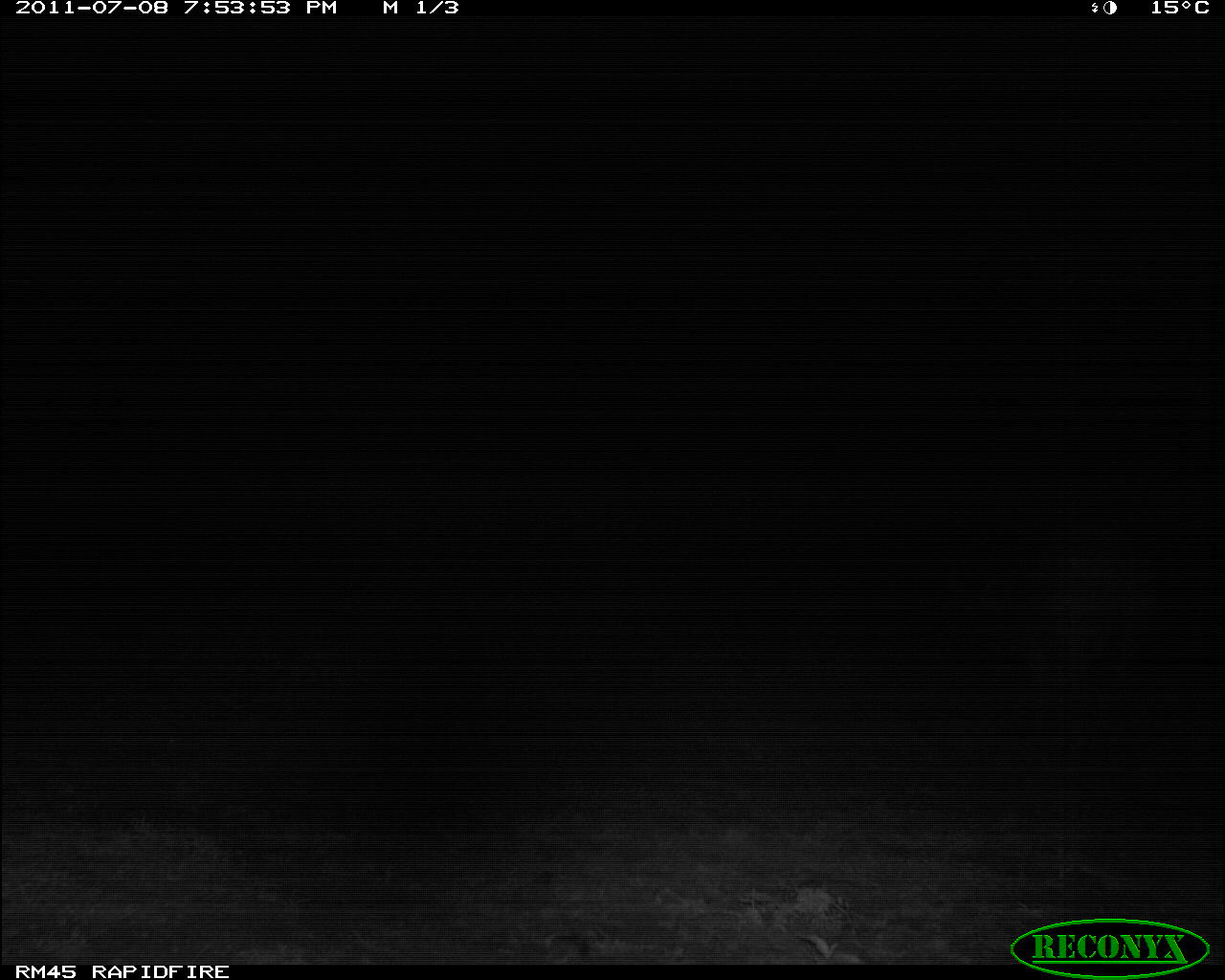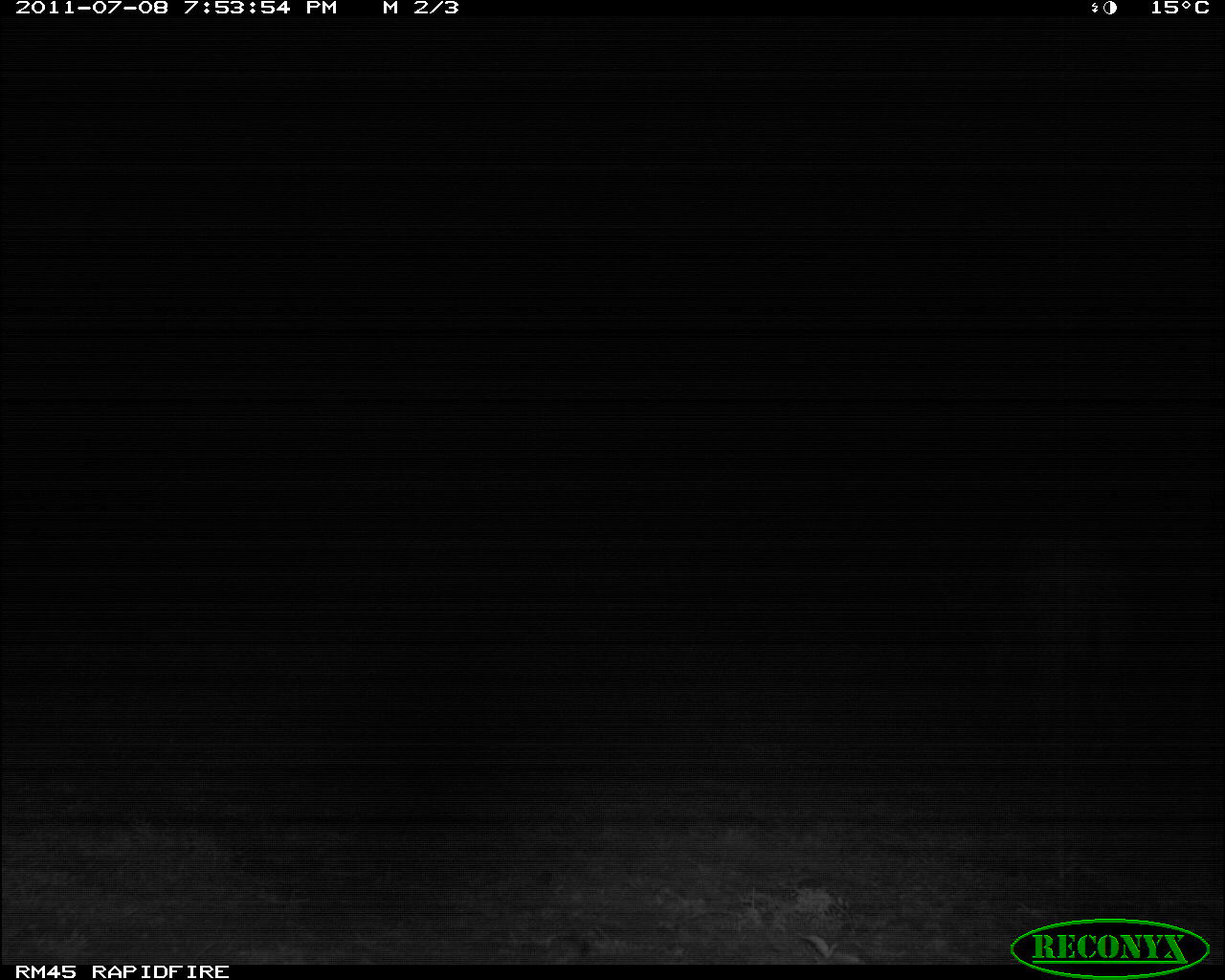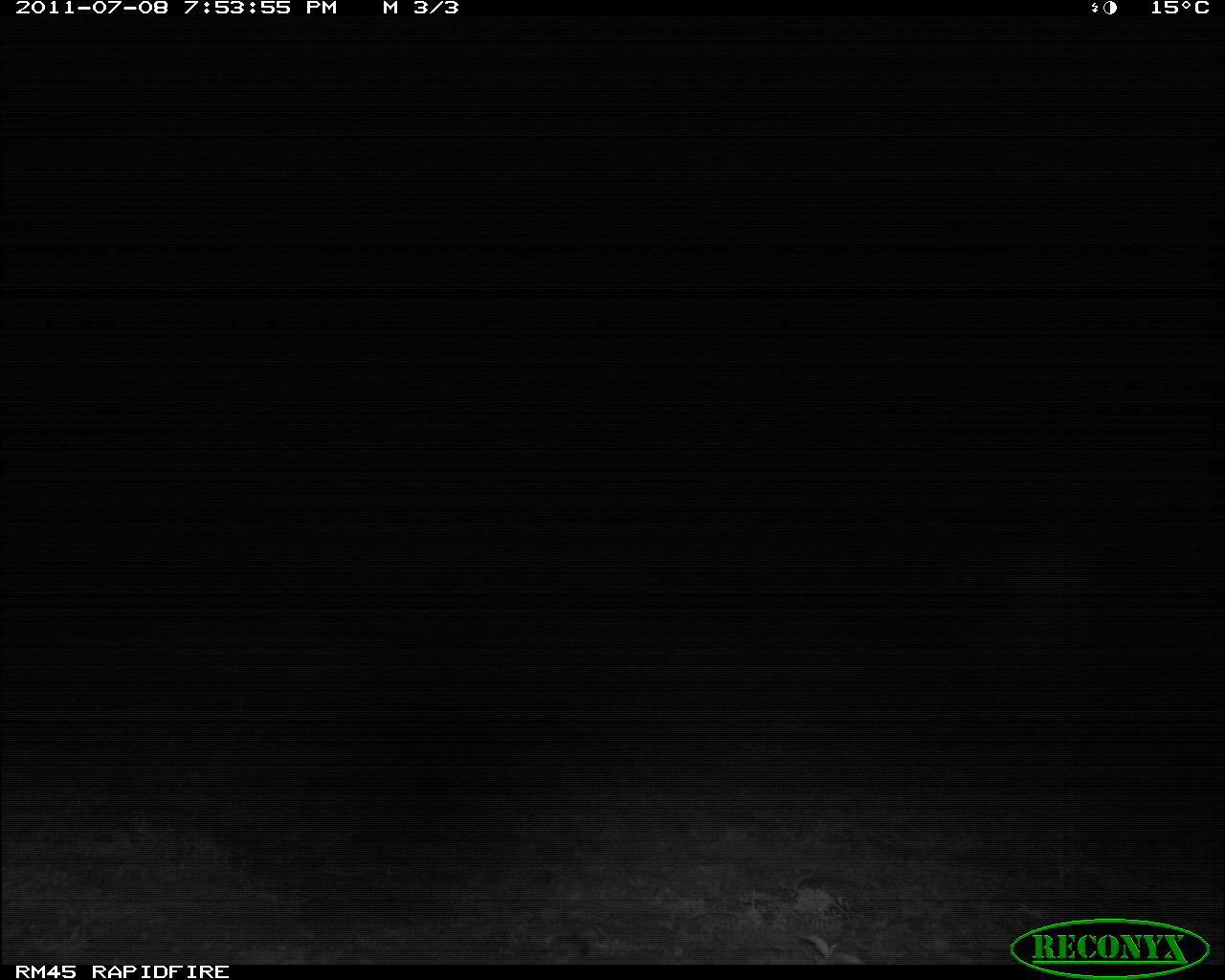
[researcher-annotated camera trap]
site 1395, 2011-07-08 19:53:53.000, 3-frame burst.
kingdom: Animalia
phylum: Chordata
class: Mammalia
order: Artiodactyla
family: Bovidae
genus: Syncerus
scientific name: Syncerus caffer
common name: african buffalo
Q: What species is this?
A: Syncerus caffer (african buffalo).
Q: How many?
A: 1.